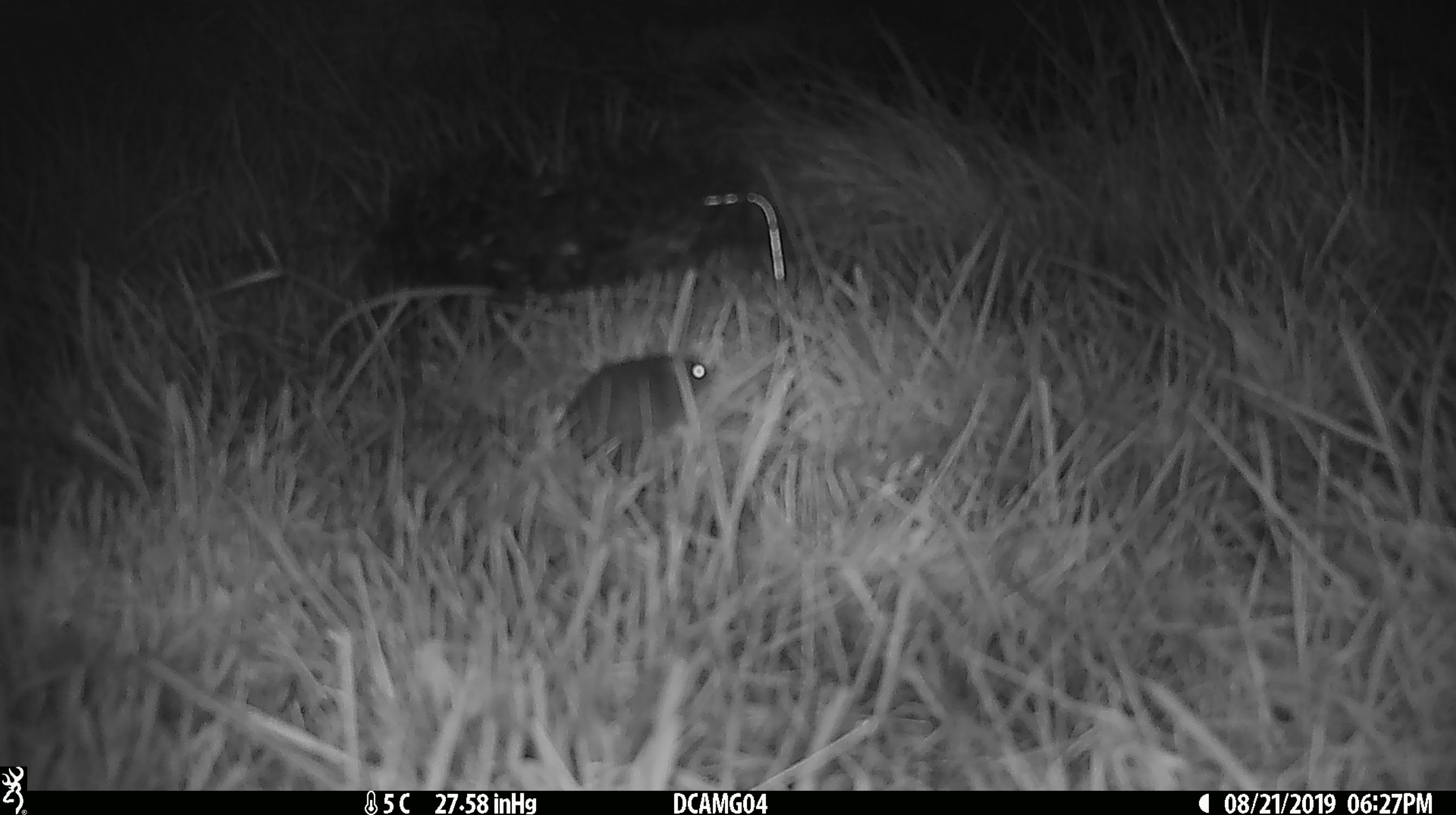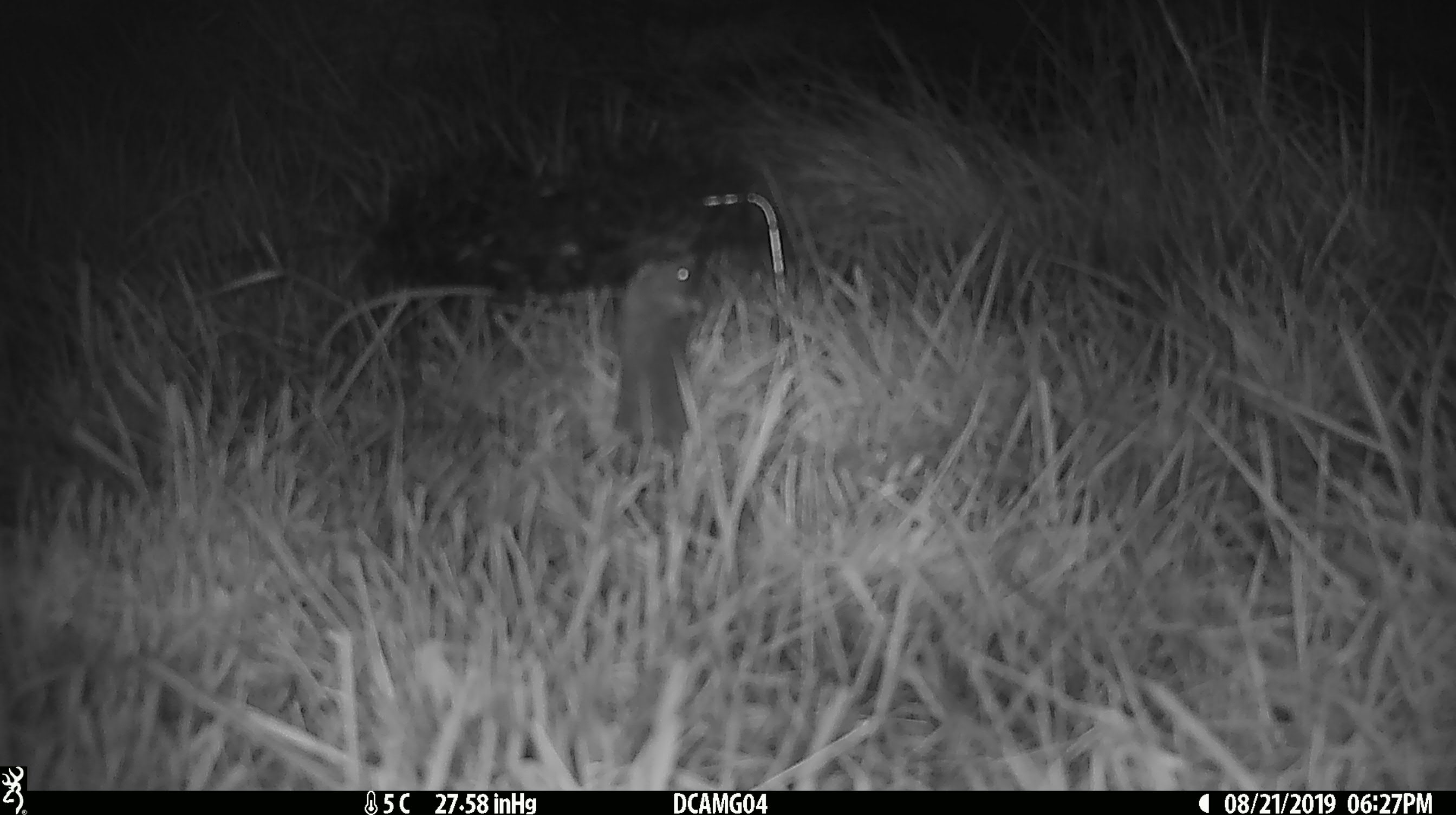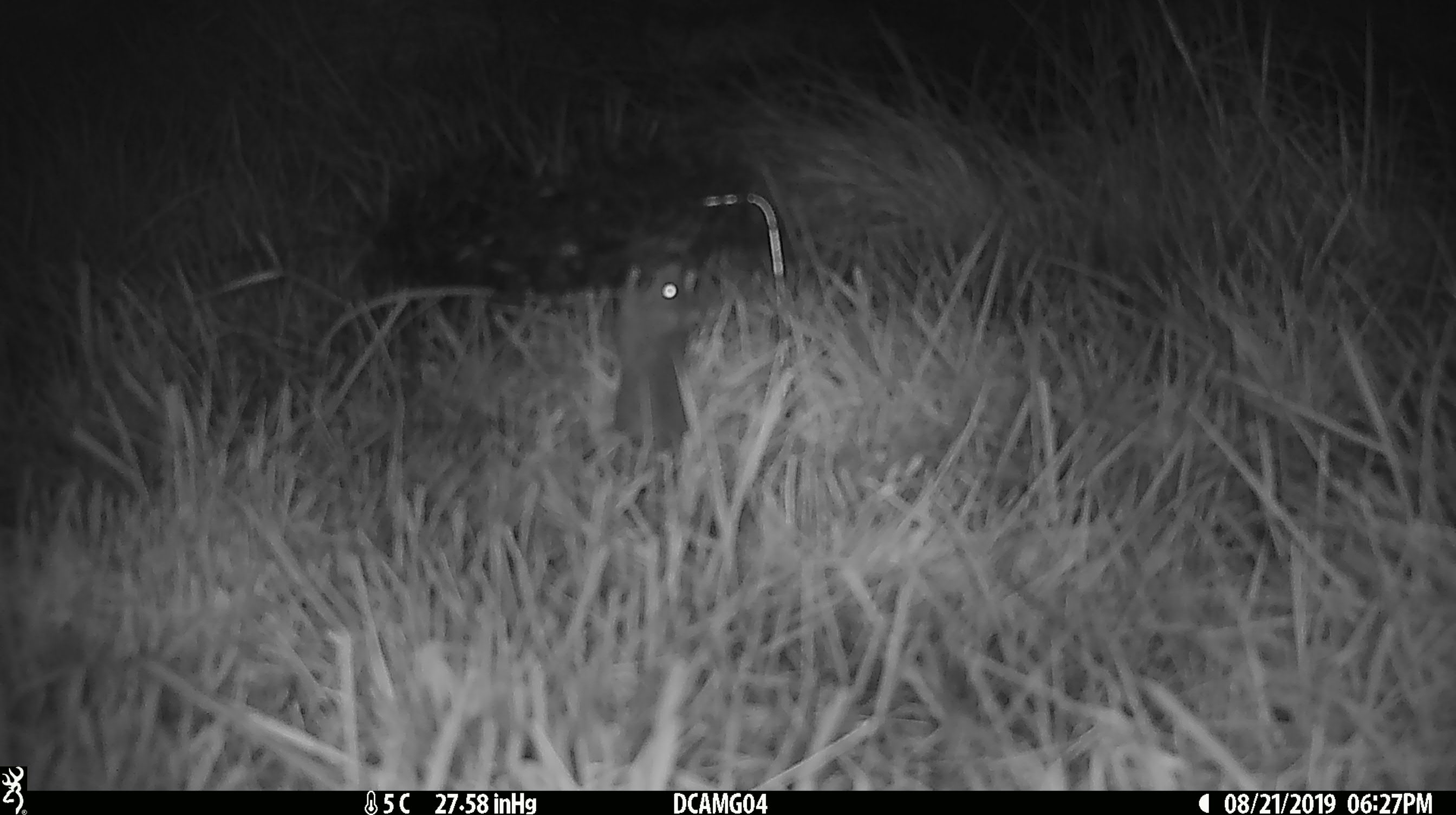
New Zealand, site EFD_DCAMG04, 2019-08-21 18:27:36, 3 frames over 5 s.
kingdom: Animalia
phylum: Chordata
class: Mammalia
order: Rodentia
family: Muridae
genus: Mus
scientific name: Mus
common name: mouse